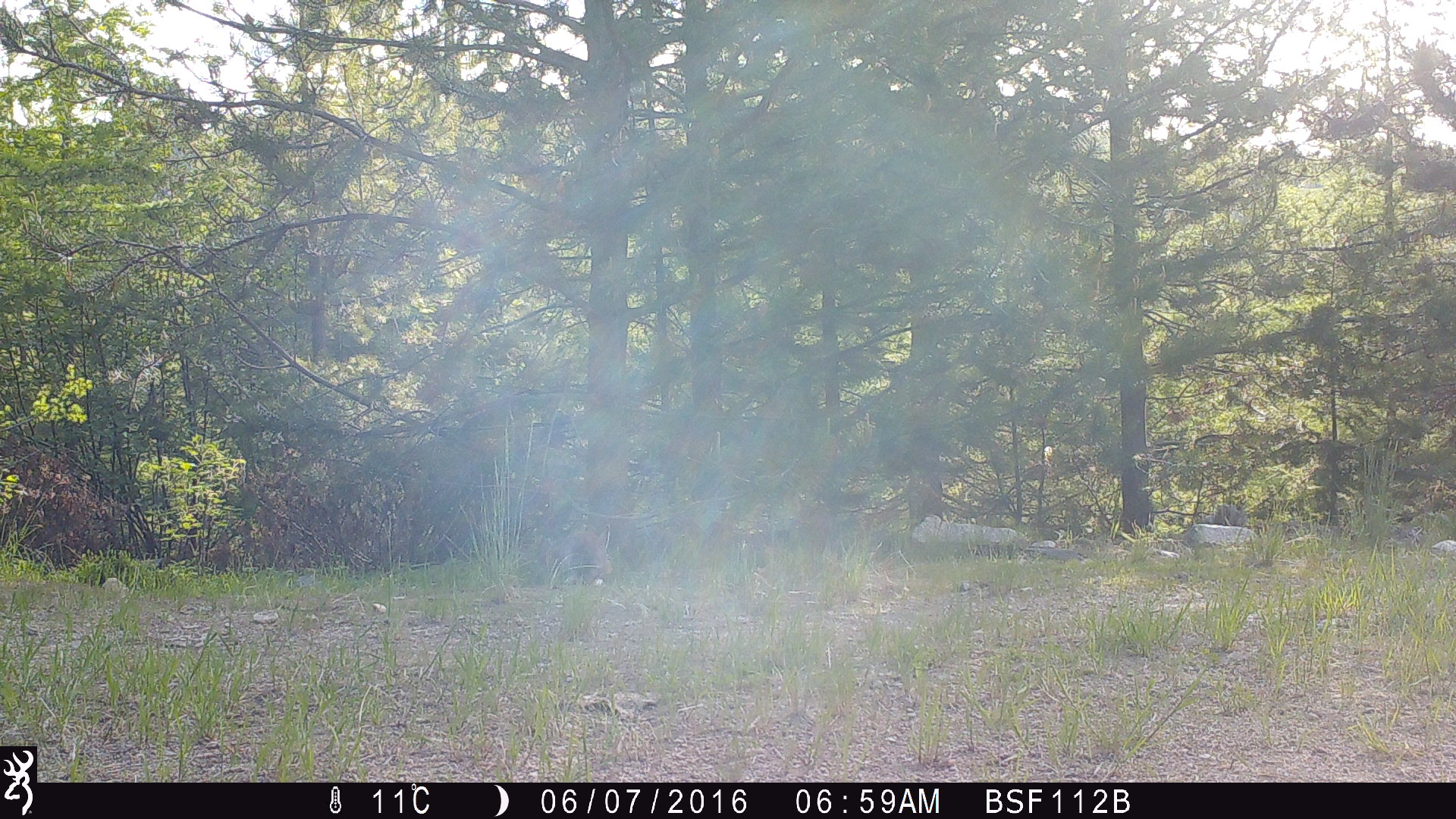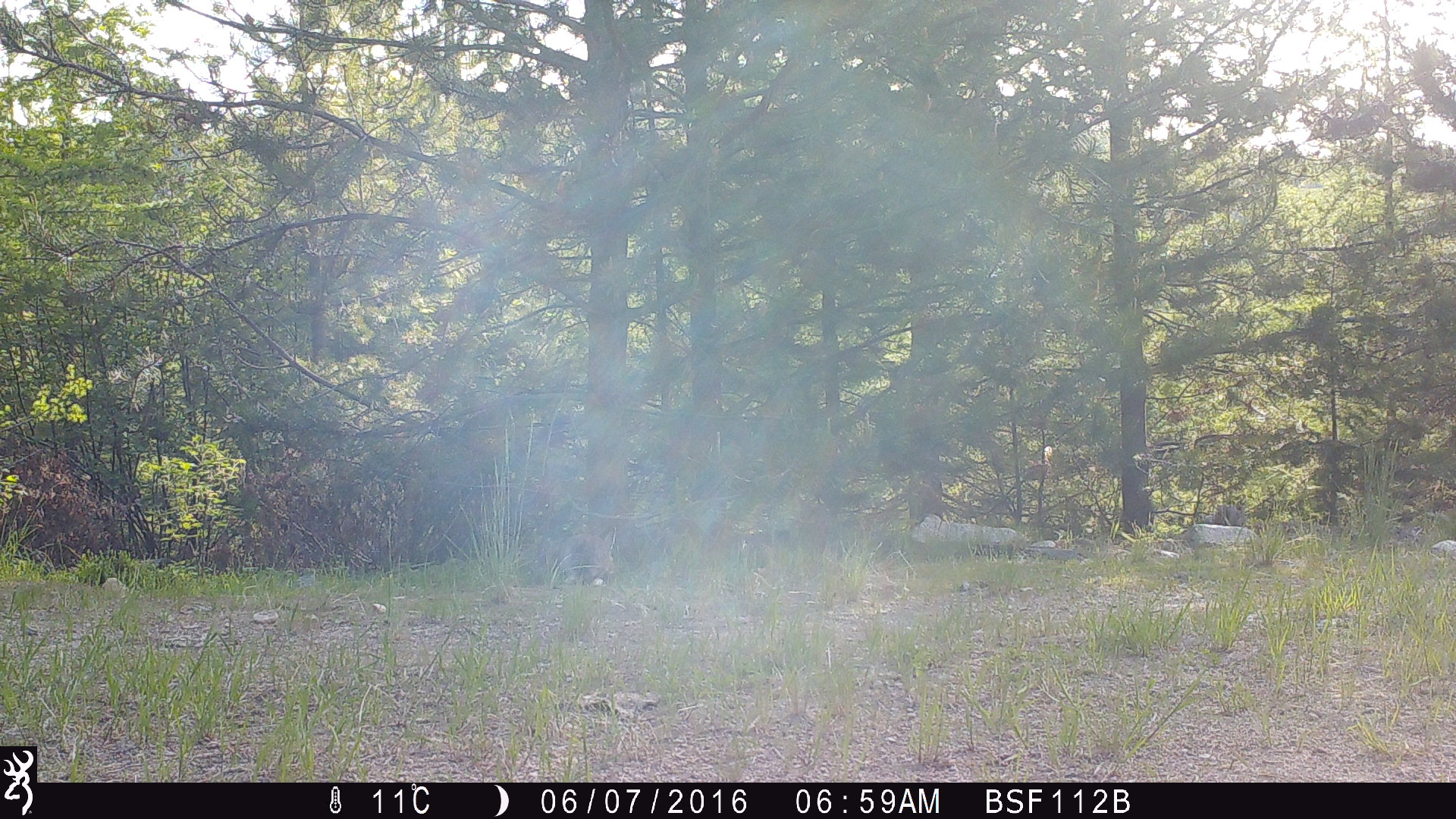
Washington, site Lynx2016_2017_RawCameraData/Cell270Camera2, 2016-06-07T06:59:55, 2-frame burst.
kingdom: Animalia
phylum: Chordata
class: Mammalia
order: Lagomorpha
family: Leporidae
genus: Lepus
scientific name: Lepus americanus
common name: snowshoe hare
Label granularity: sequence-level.